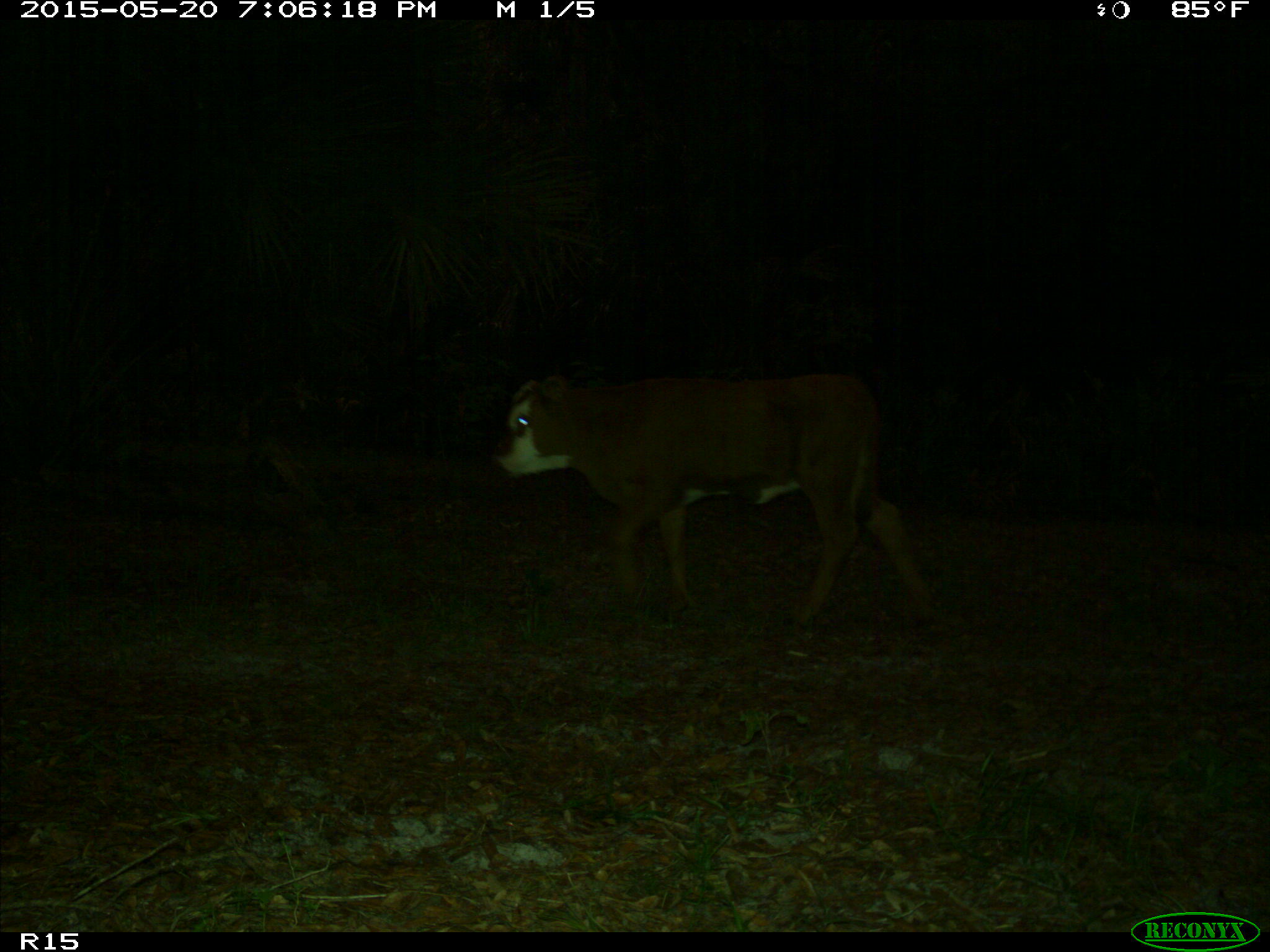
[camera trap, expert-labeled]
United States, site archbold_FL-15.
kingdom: Animalia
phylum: Chordata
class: Mammalia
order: Artiodactyla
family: Bovidae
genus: Bos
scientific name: Bos taurus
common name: domestic cow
Bos taurus (domestic cow).